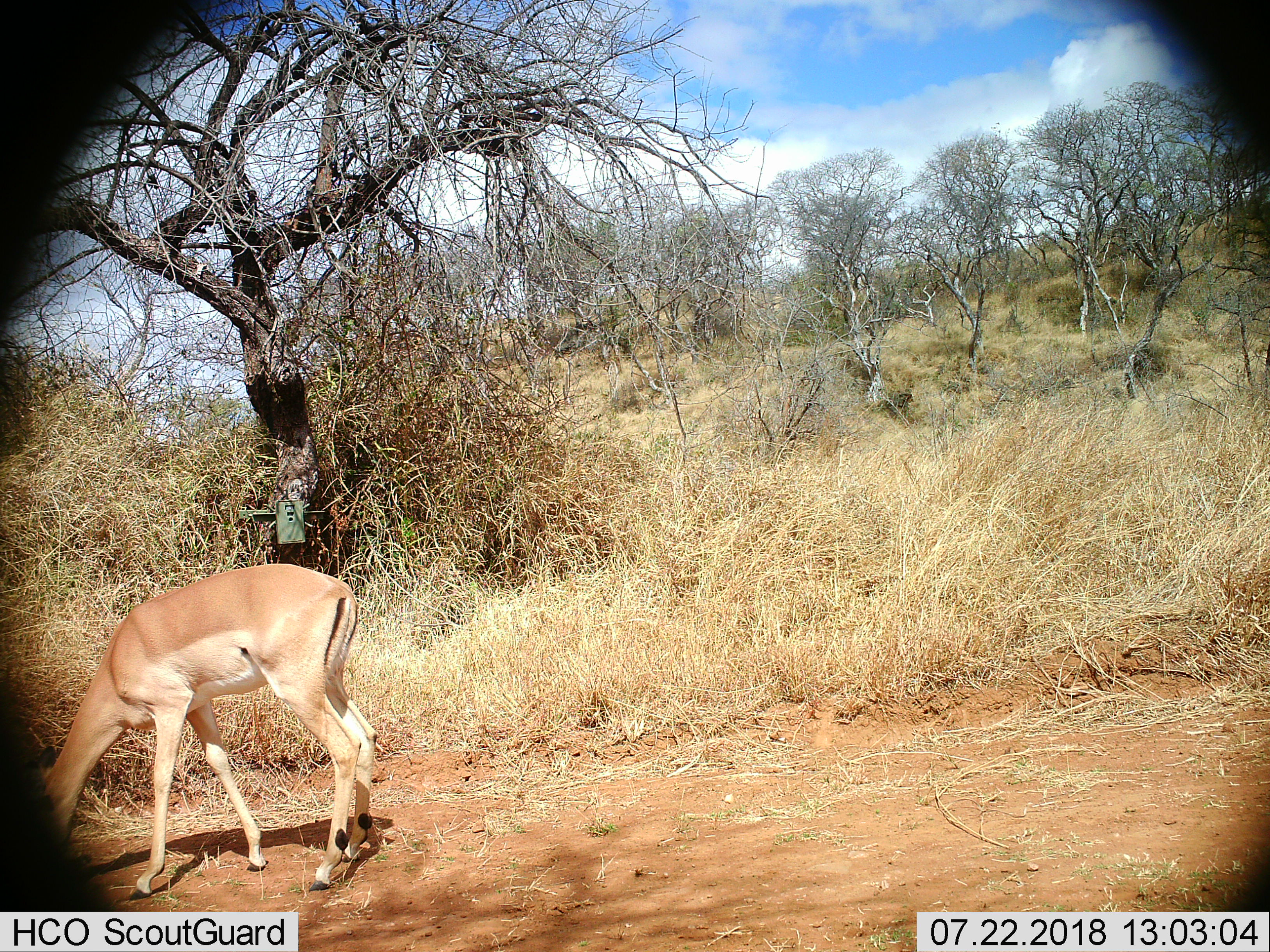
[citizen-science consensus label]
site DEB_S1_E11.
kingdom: Animalia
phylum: Chordata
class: Mammalia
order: Artiodactyla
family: Bovidae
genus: Aepyceros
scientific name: Aepyceros melampus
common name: impala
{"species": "impala (Aepyceros melampus)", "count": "1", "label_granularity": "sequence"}